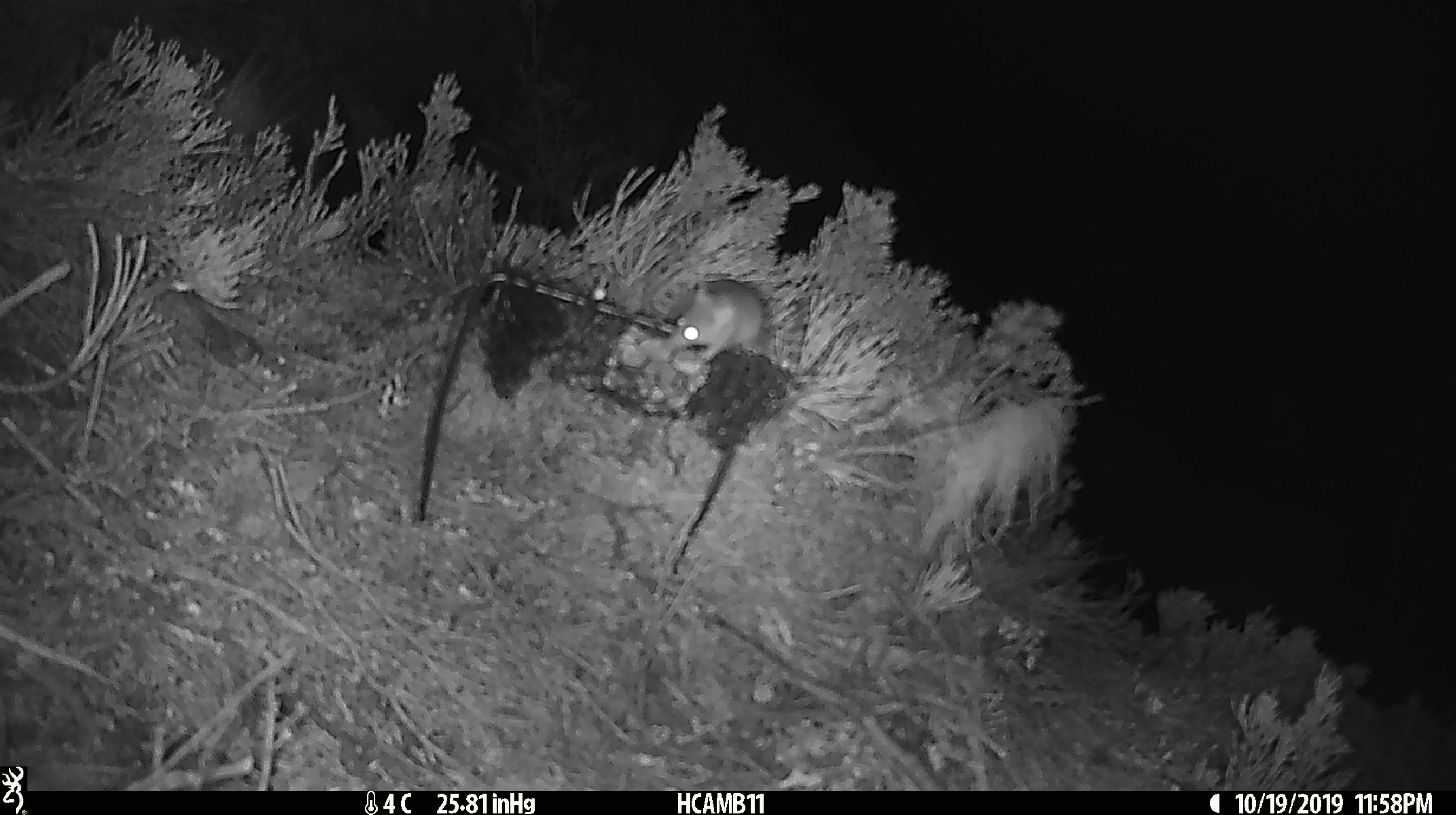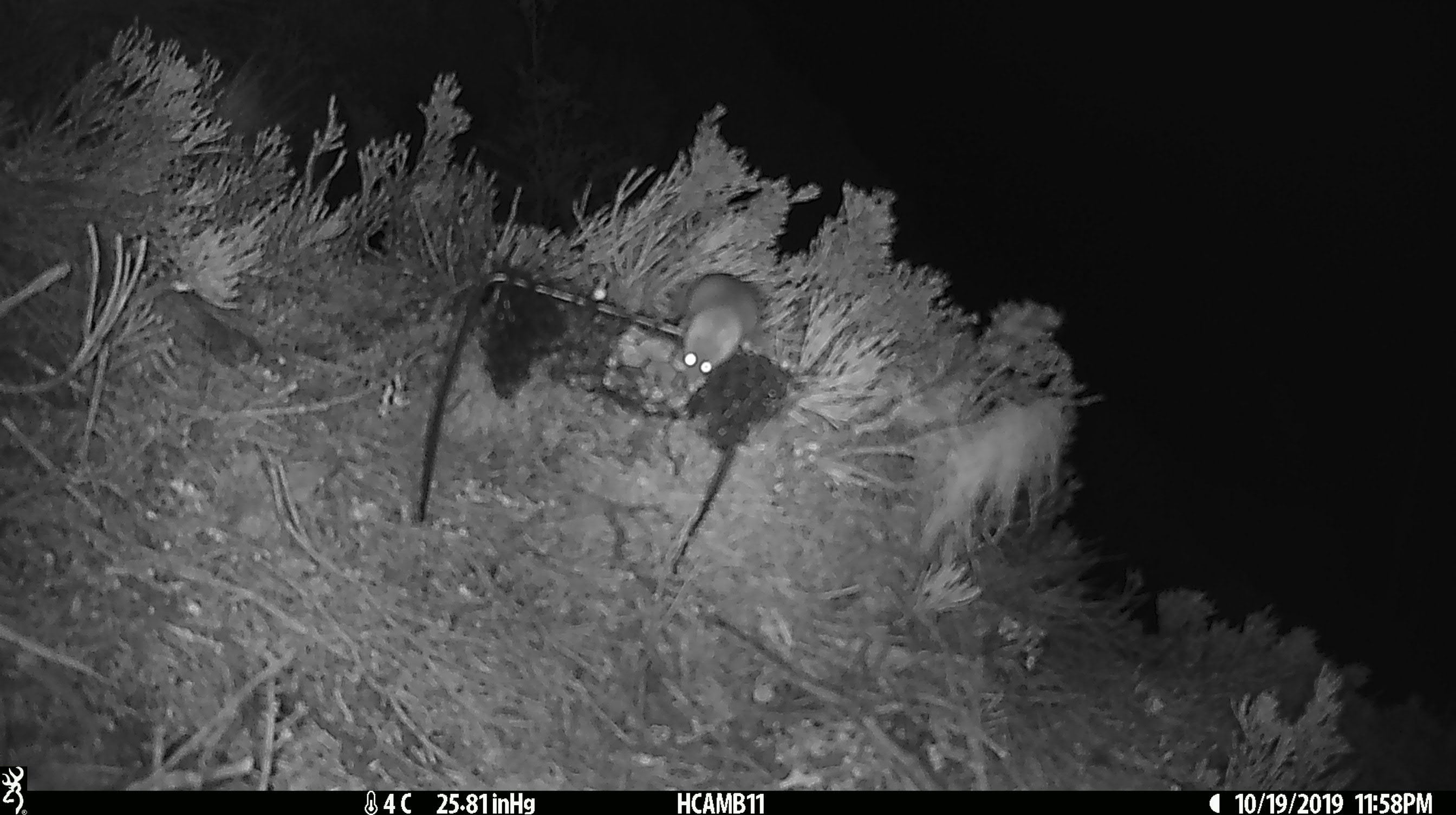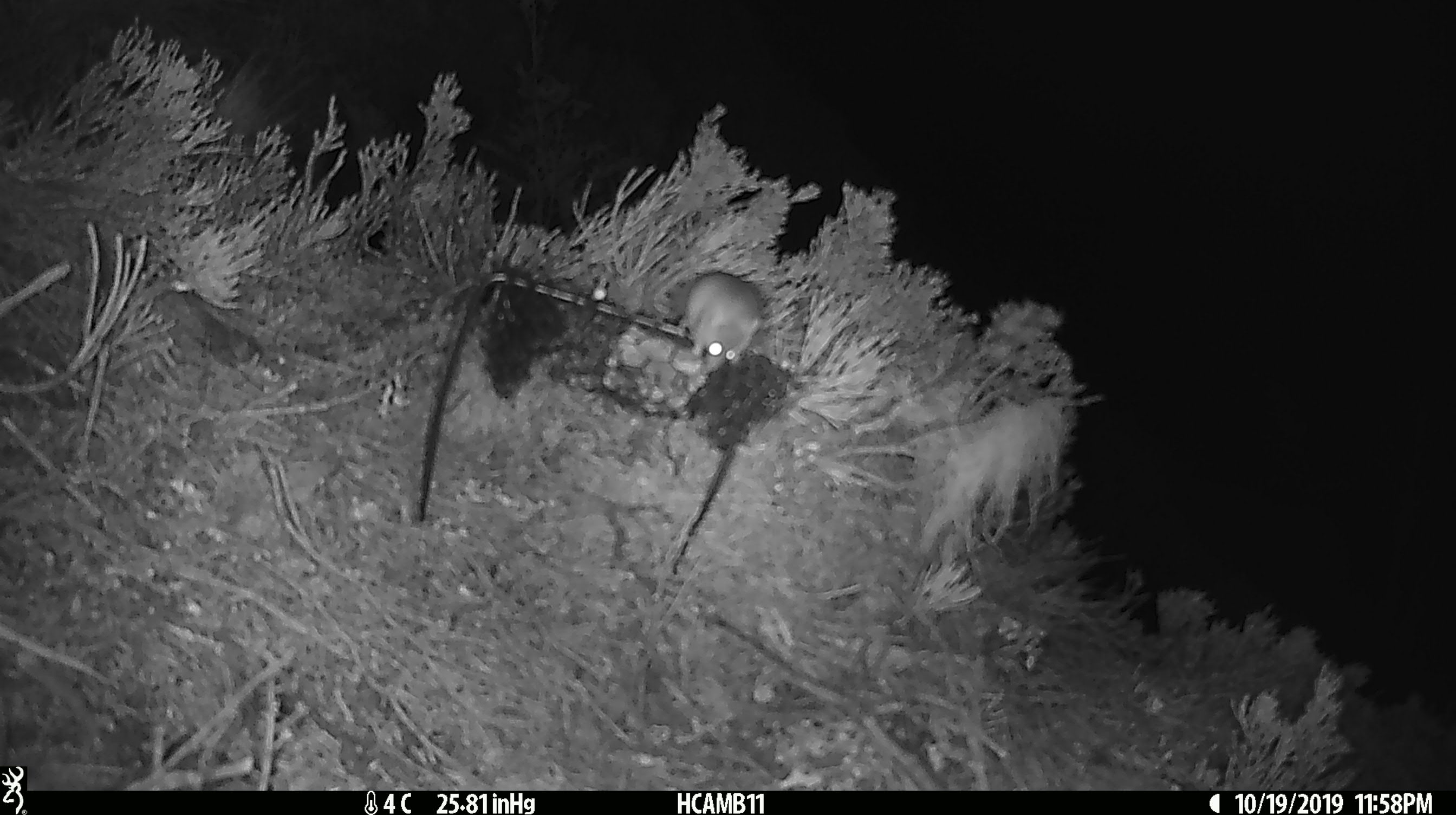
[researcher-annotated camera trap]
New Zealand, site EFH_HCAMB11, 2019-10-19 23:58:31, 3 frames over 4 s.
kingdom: Animalia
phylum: Chordata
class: Mammalia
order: Rodentia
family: Muridae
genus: Mus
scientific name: Mus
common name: mouse